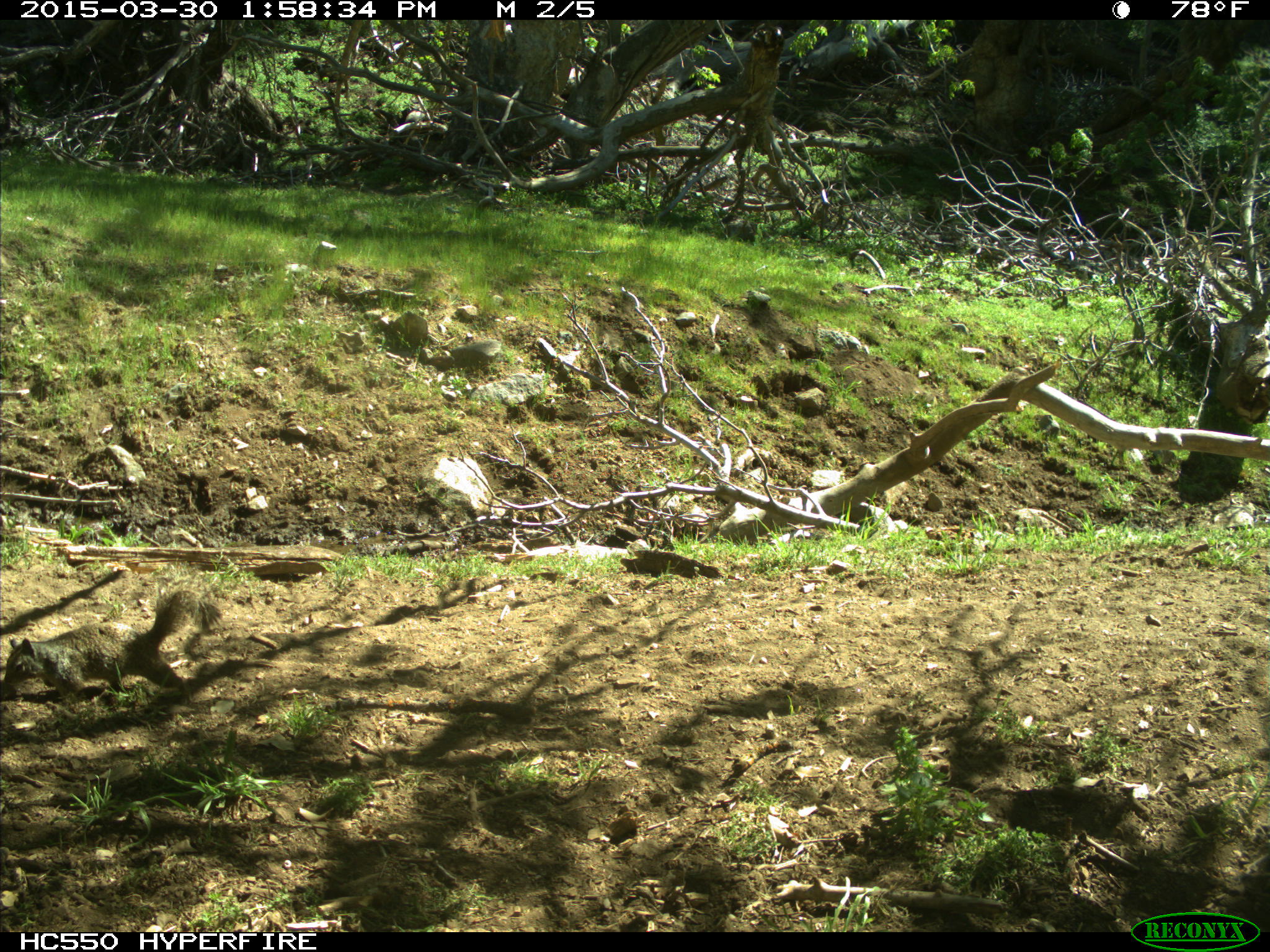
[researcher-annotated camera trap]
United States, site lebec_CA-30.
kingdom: Animalia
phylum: Chordata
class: Mammalia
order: Rodentia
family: Sciuridae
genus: Otospermophilus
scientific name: Otospermophilus beecheyi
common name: california ground squirrel